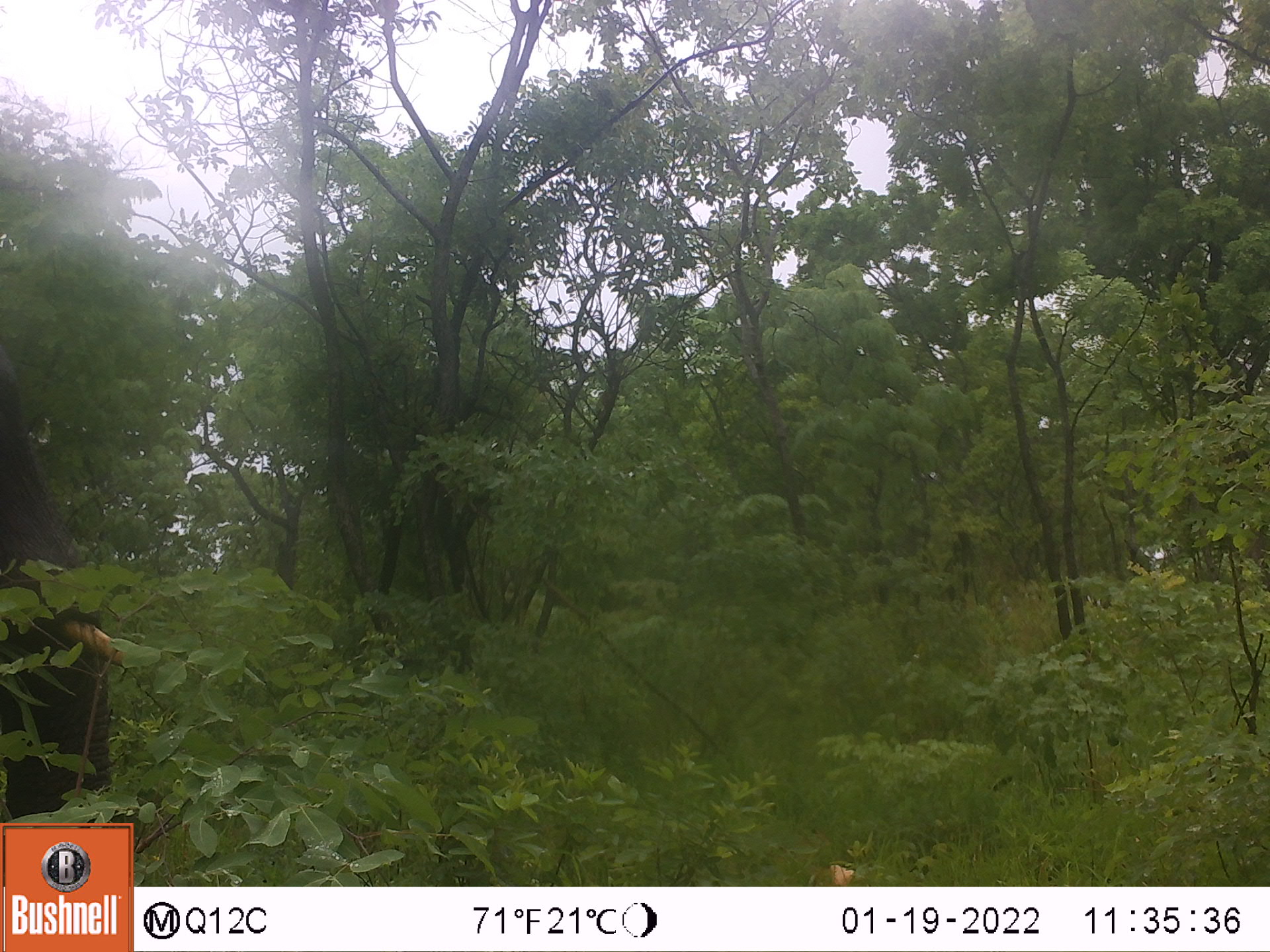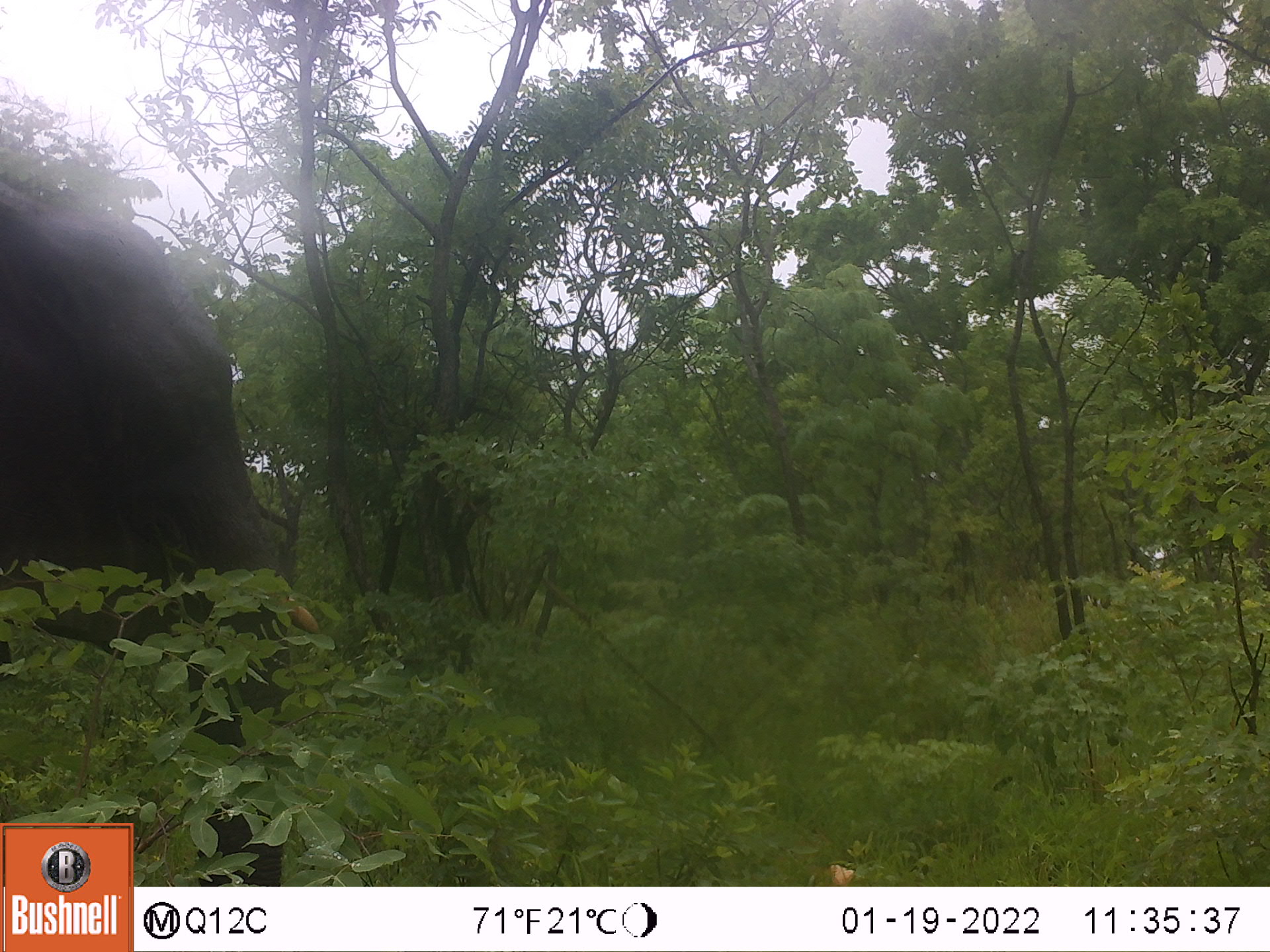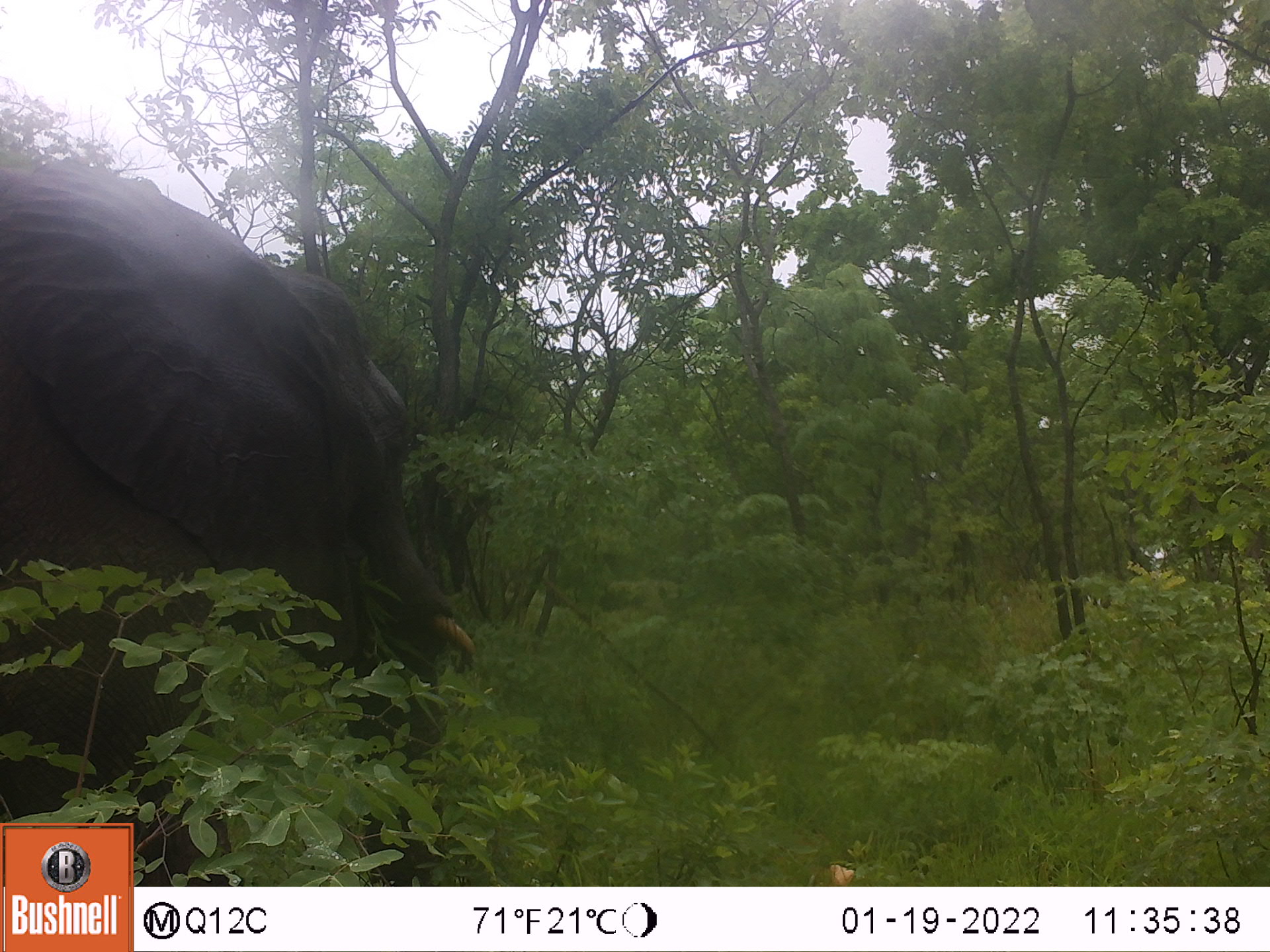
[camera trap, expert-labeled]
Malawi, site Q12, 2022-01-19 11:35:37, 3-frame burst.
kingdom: Animalia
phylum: Chordata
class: Mammalia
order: Proboscidea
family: Elephantidae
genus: Loxodonta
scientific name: Loxodonta africana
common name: african savanna elephant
African savanna elephant (Loxodonta africana), count 1.